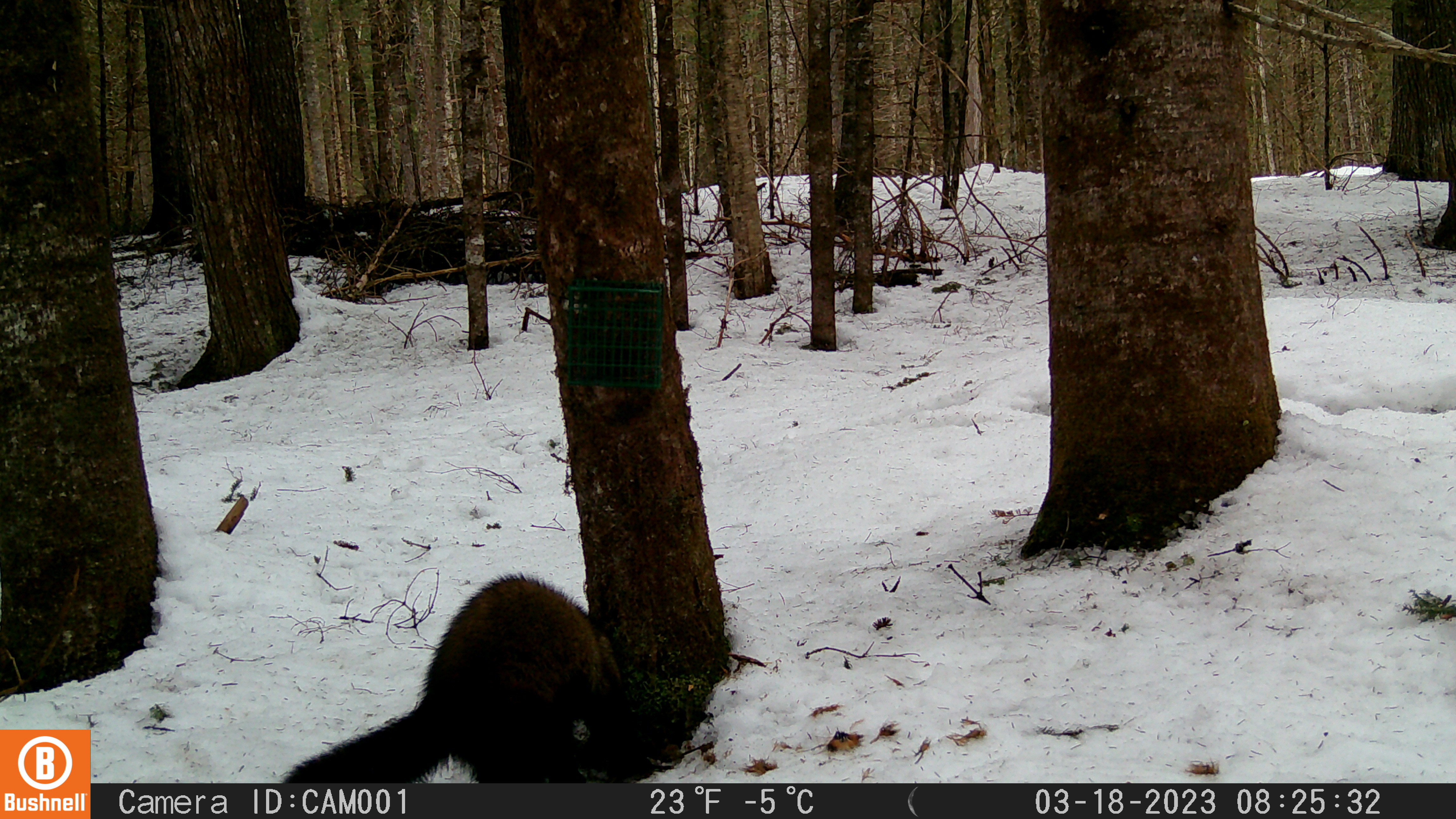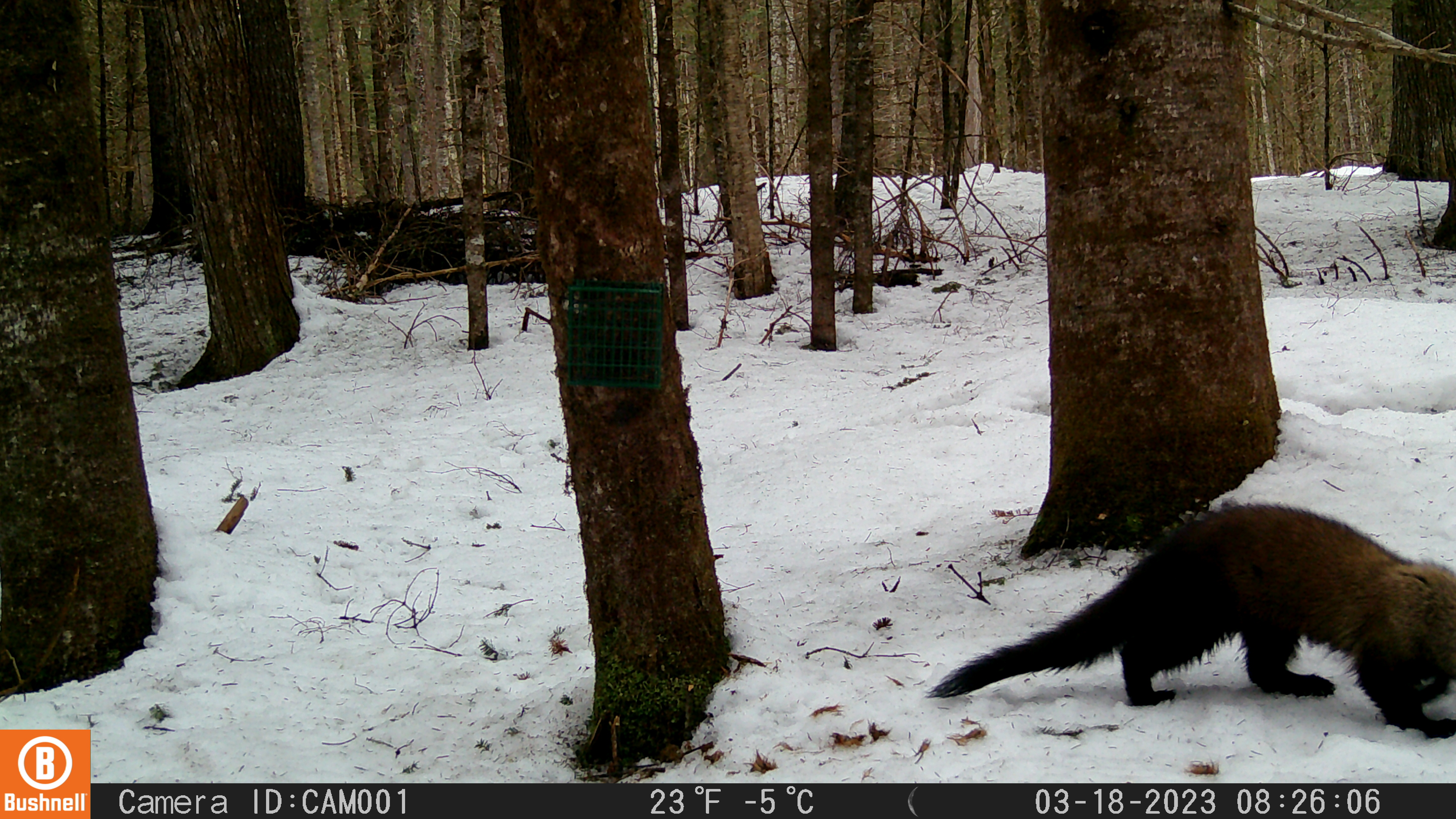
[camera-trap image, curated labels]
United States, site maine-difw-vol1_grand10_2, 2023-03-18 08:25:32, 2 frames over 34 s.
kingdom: Animalia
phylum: Chordata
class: Mammalia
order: Carnivora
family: Mustelidae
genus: Pekania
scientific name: Pekania pennanti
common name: fisher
Fisher (Pekania pennanti).